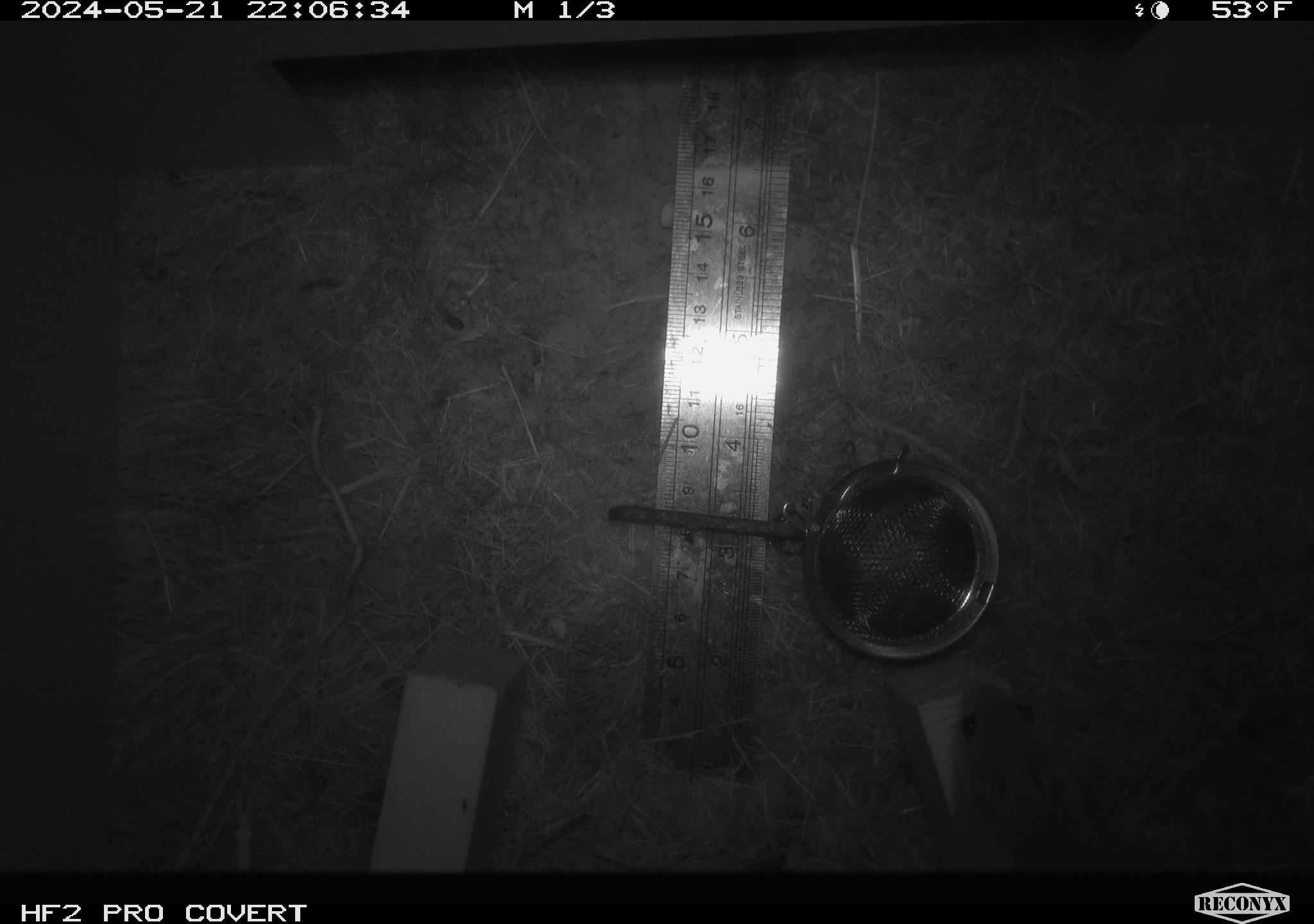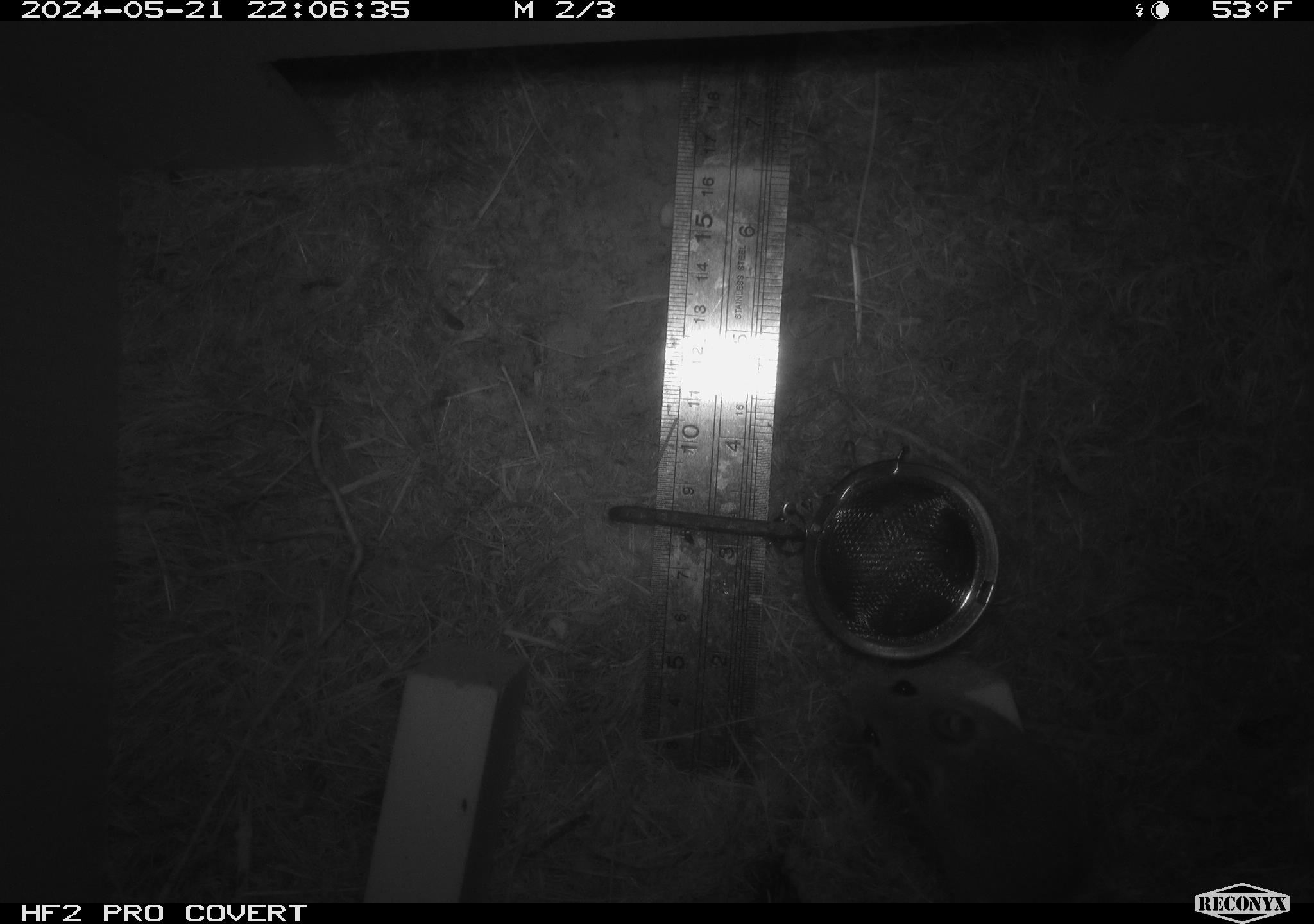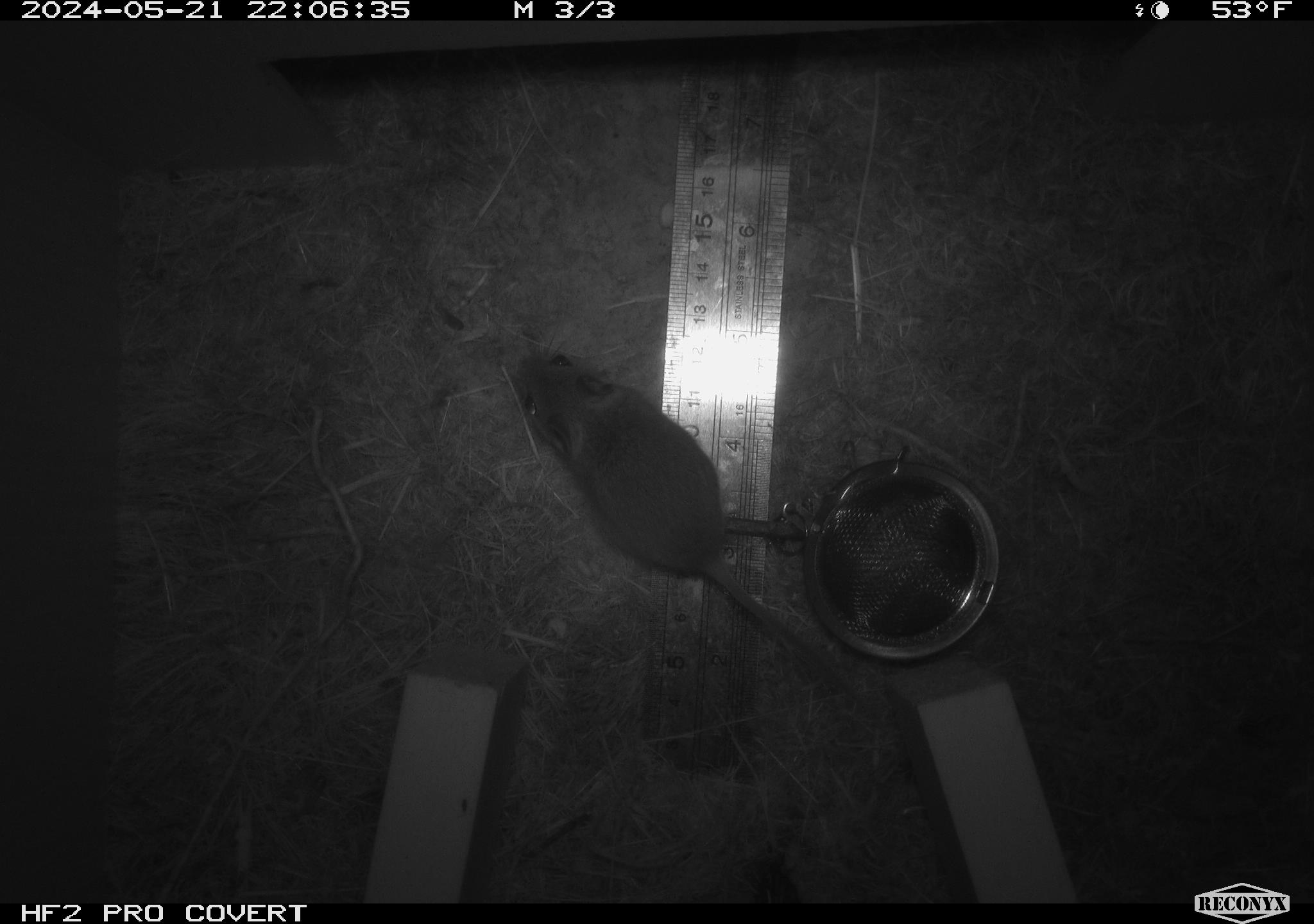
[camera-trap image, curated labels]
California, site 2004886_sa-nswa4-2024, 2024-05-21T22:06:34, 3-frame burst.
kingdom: Animalia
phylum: Chordata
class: Mammalia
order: Rodentia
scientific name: Rodentia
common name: rodent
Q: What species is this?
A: Rodent (Rodentia).